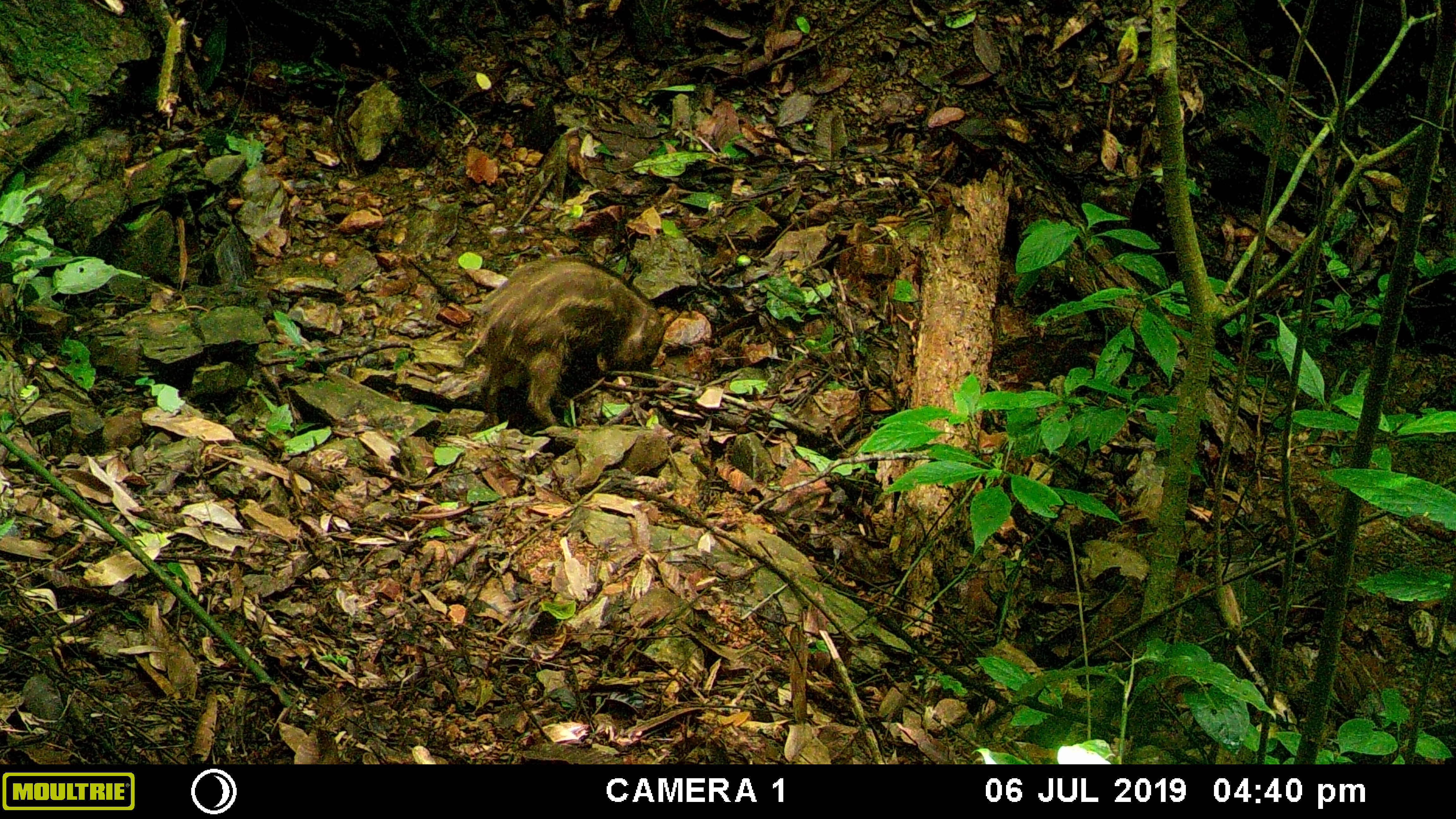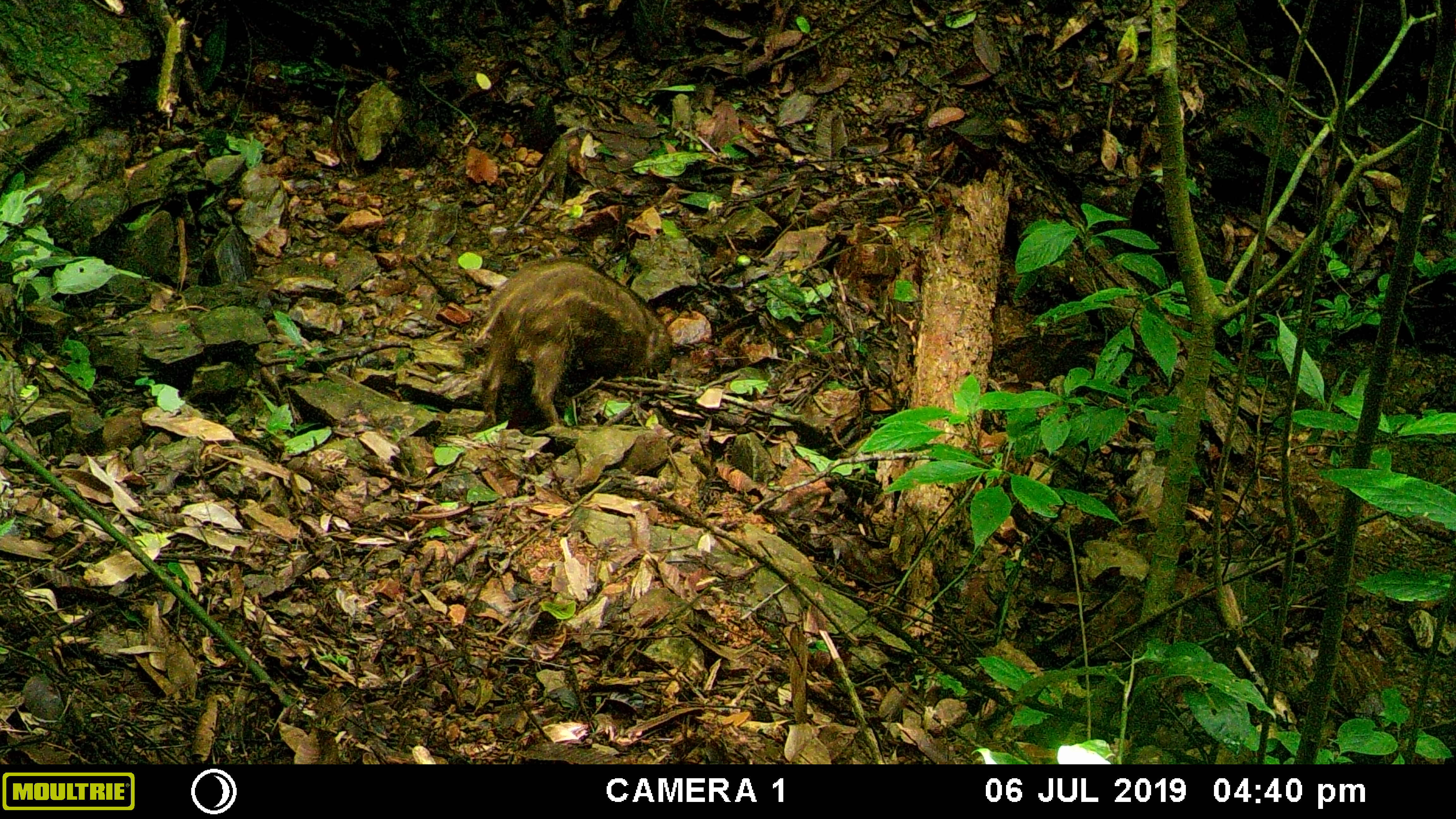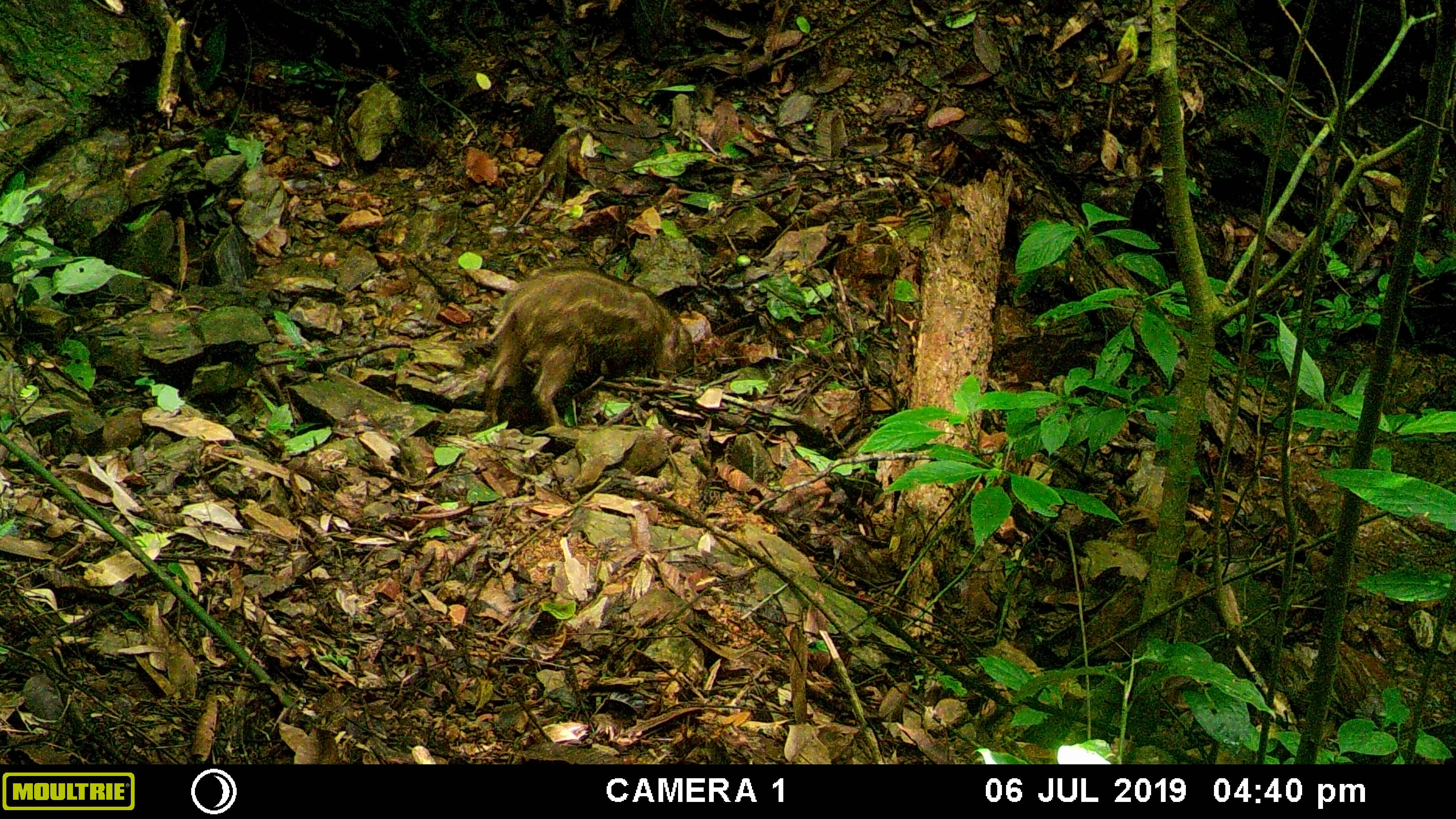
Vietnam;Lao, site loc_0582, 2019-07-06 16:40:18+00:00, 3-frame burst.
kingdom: Animalia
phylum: Chordata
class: Mammalia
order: Artiodactyla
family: Suidae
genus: Sus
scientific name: Sus scrofa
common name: eurasian wild pig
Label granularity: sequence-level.